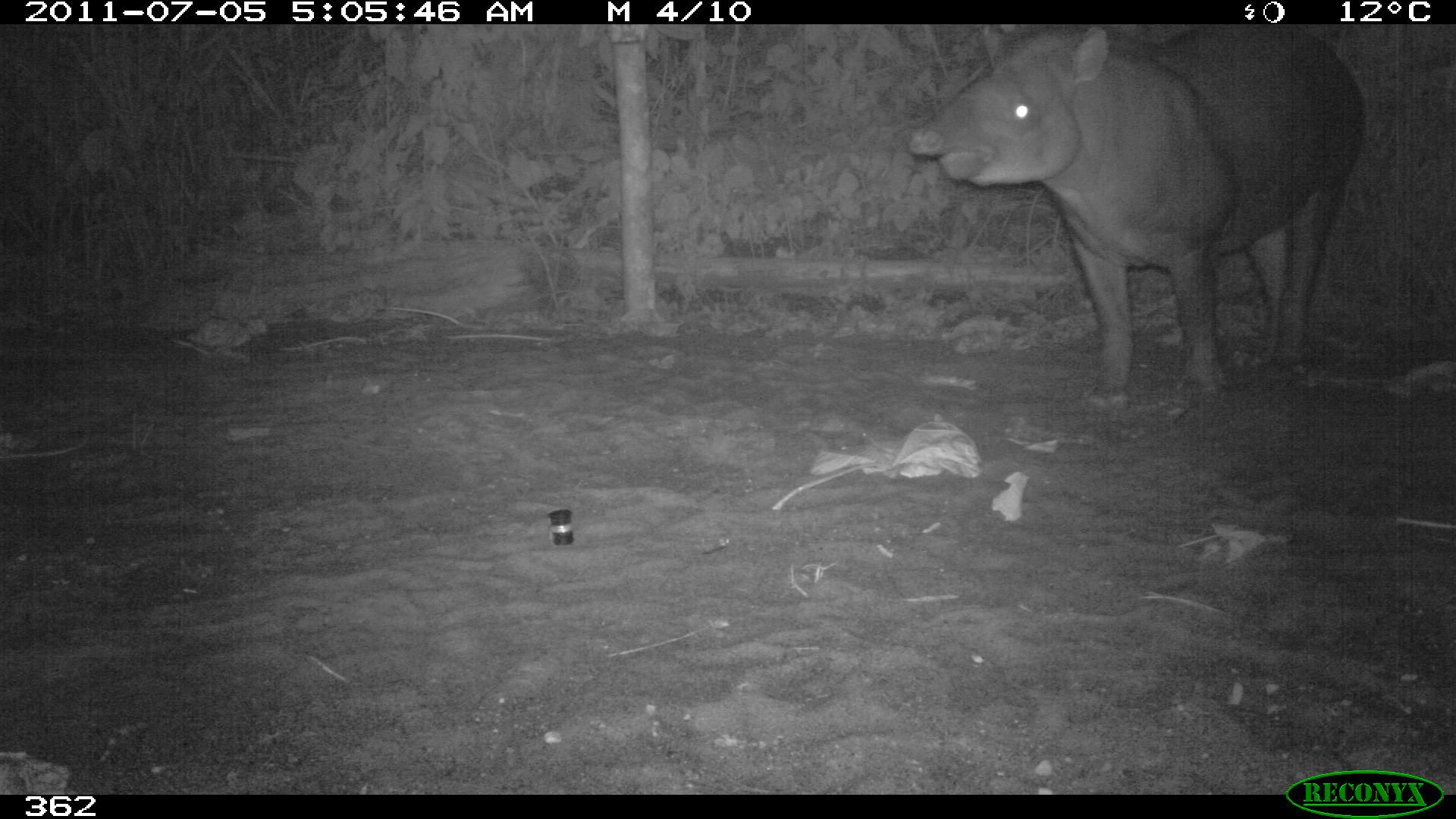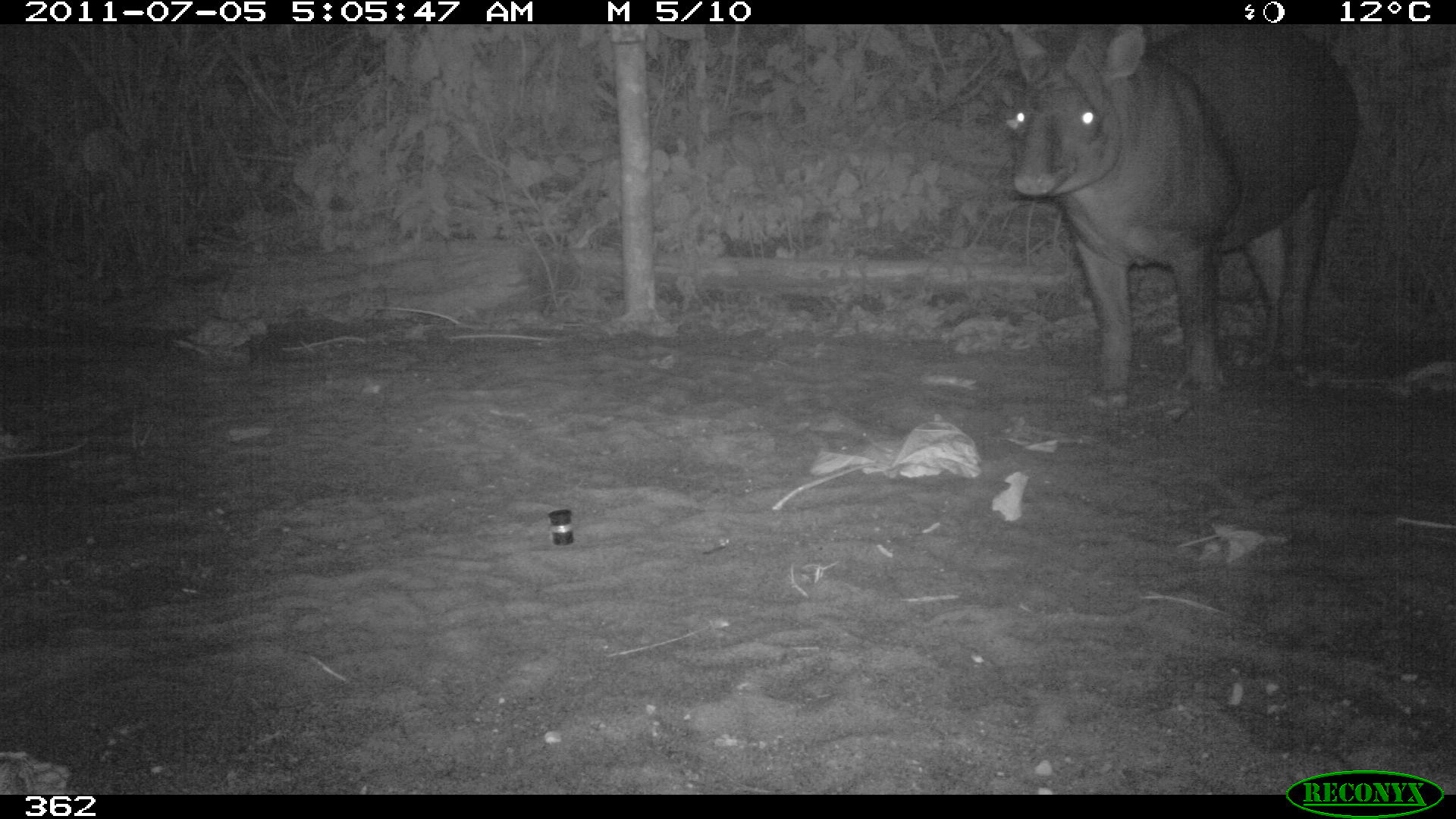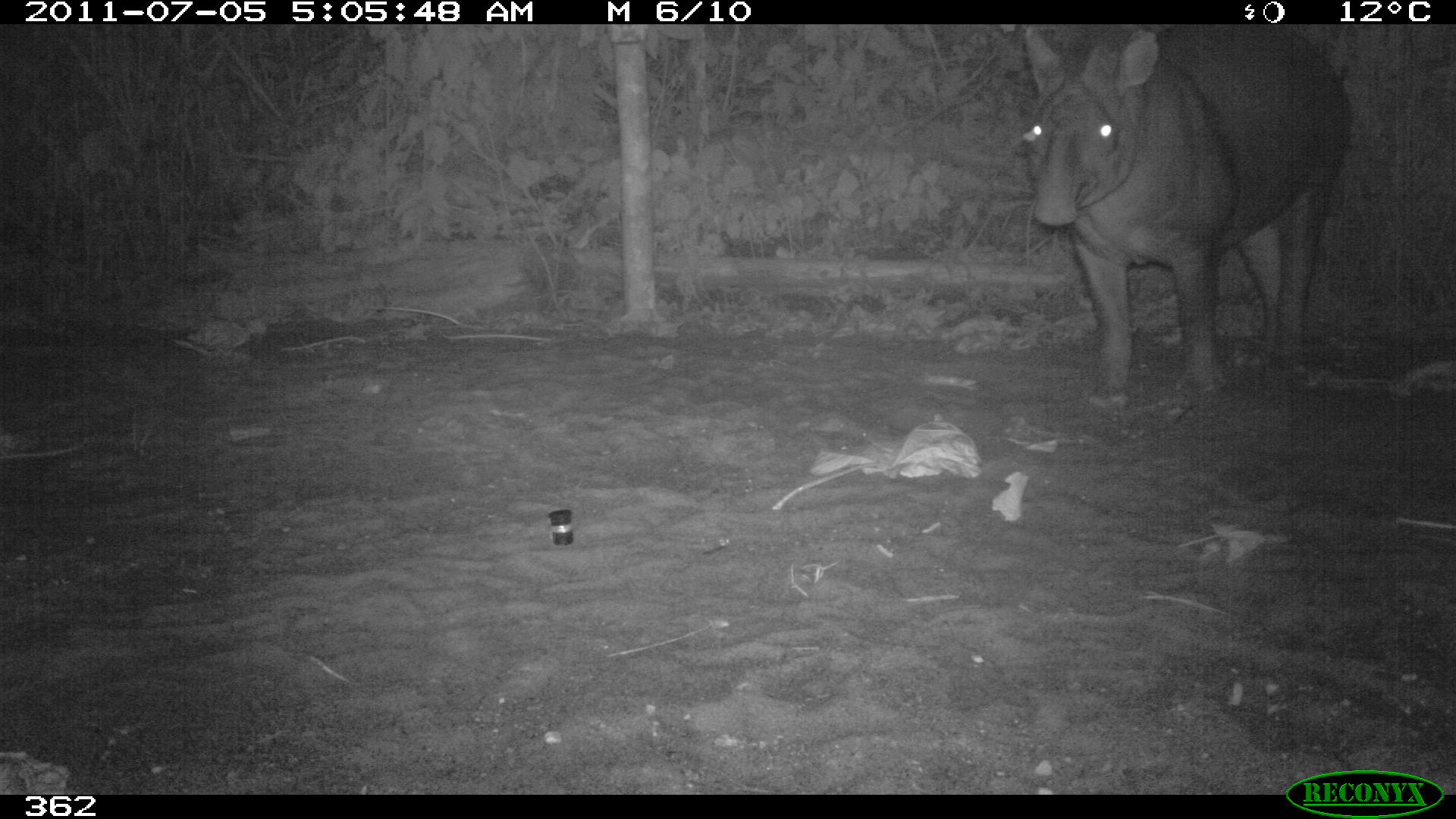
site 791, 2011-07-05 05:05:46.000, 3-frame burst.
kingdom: Animalia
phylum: Chordata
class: Mammalia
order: Perissodactyla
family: Tapiridae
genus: Tapirus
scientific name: Tapirus terrestris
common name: south american tapir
Tapirus terrestris (south american tapir).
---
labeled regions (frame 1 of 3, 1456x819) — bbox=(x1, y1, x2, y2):
tapirus terrestris: bbox=(906, 23, 1368, 408)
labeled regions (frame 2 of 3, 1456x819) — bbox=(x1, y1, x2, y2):
tapirus terrestris: bbox=(1006, 25, 1364, 417)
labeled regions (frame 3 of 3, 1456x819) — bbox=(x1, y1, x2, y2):
tapirus terrestris: bbox=(1019, 25, 1352, 411)